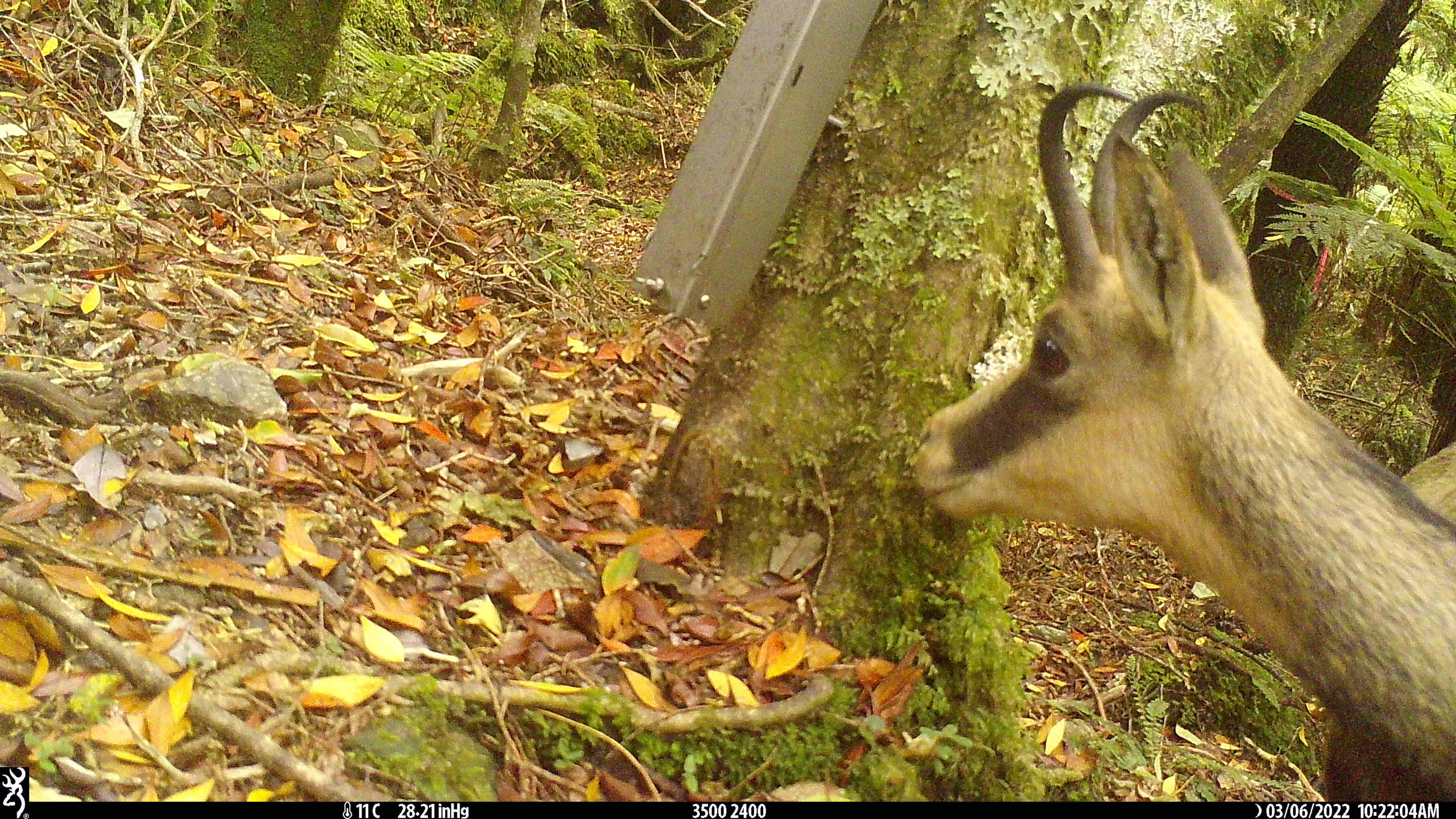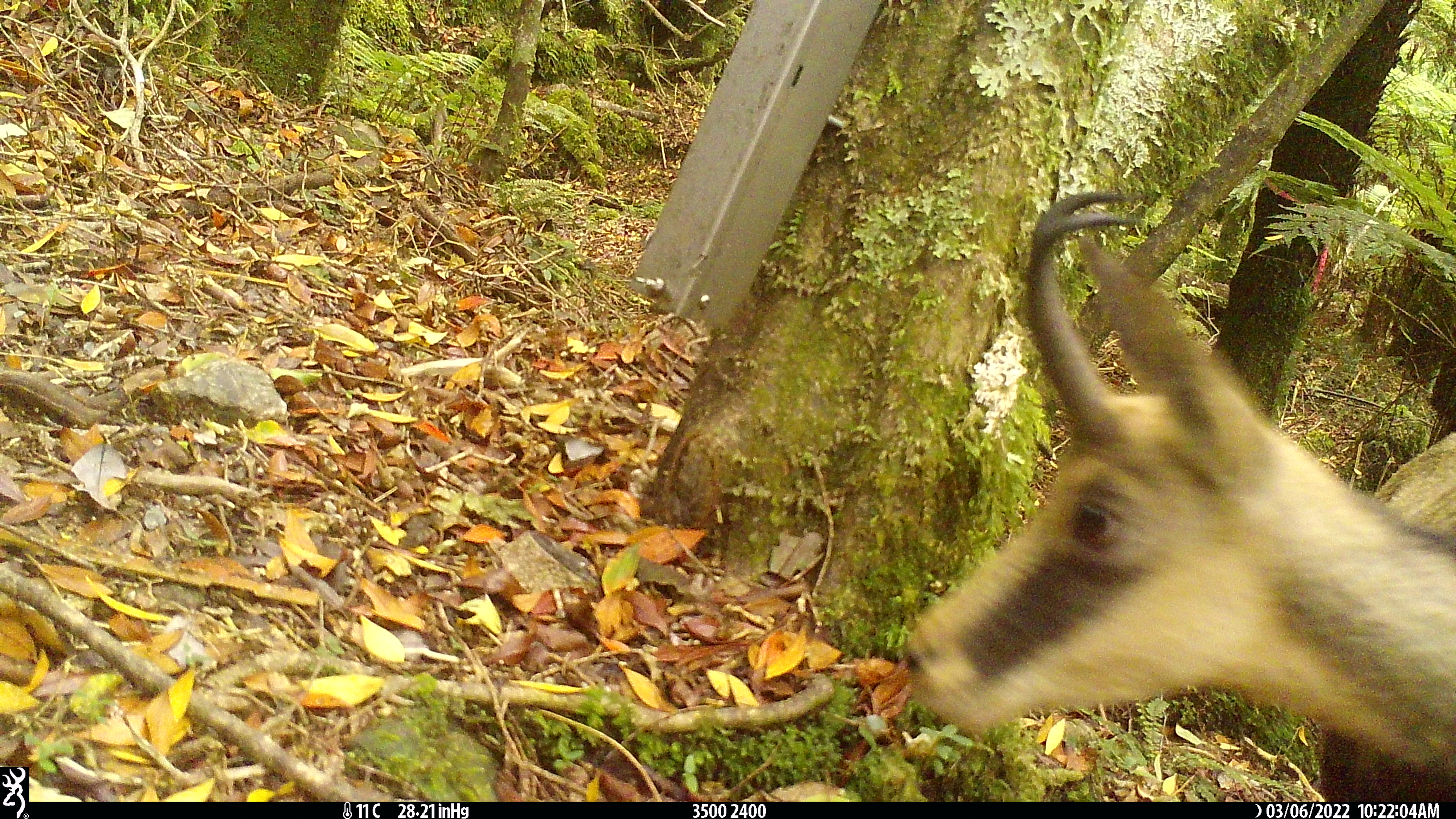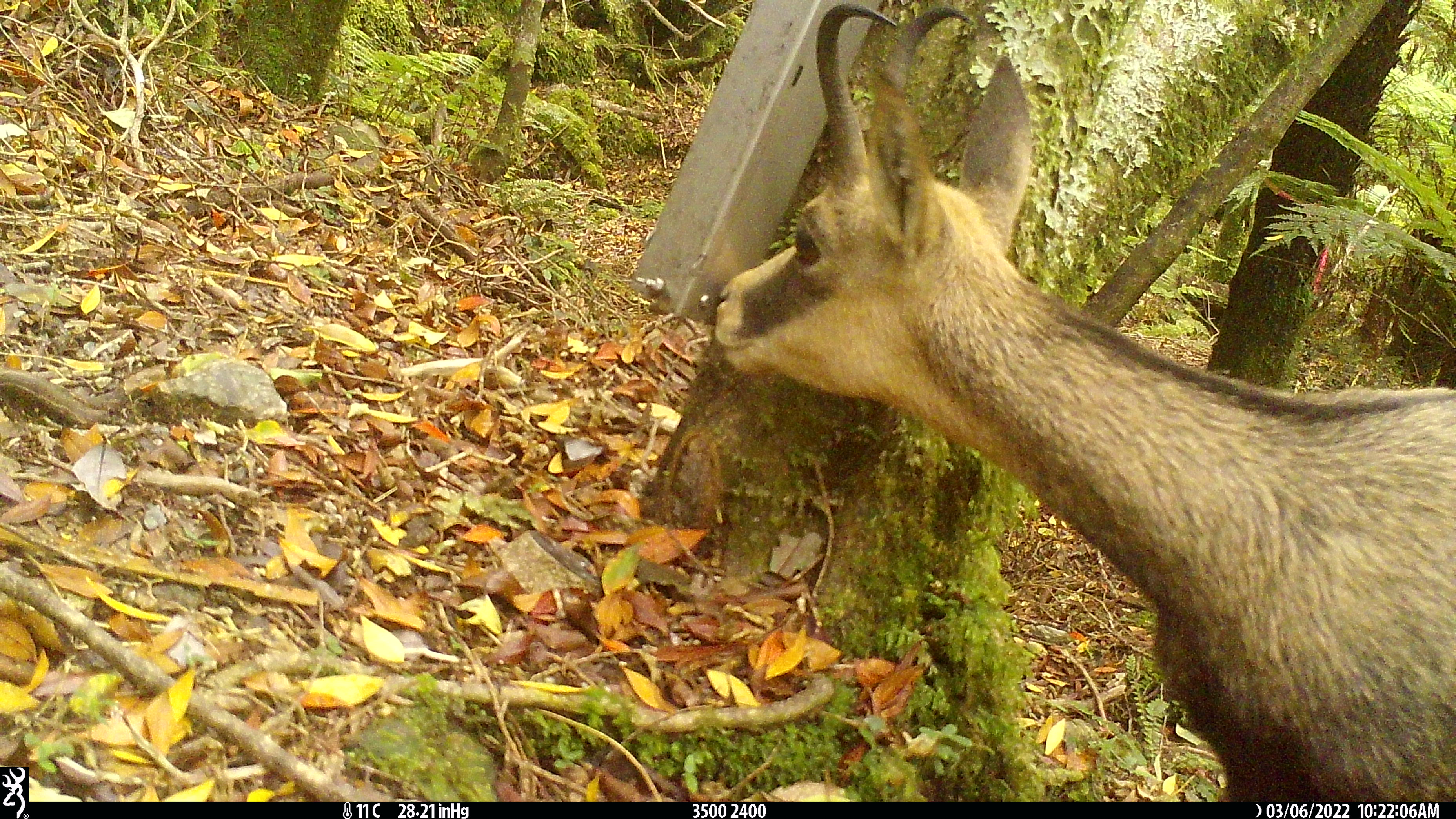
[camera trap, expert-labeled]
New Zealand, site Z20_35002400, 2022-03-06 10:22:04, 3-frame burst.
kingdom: Animalia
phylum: Chordata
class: Mammalia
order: Artiodactyla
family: Bovidae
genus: Rupicapra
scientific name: Rupicapra rupicapra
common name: alpine chamois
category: chamois